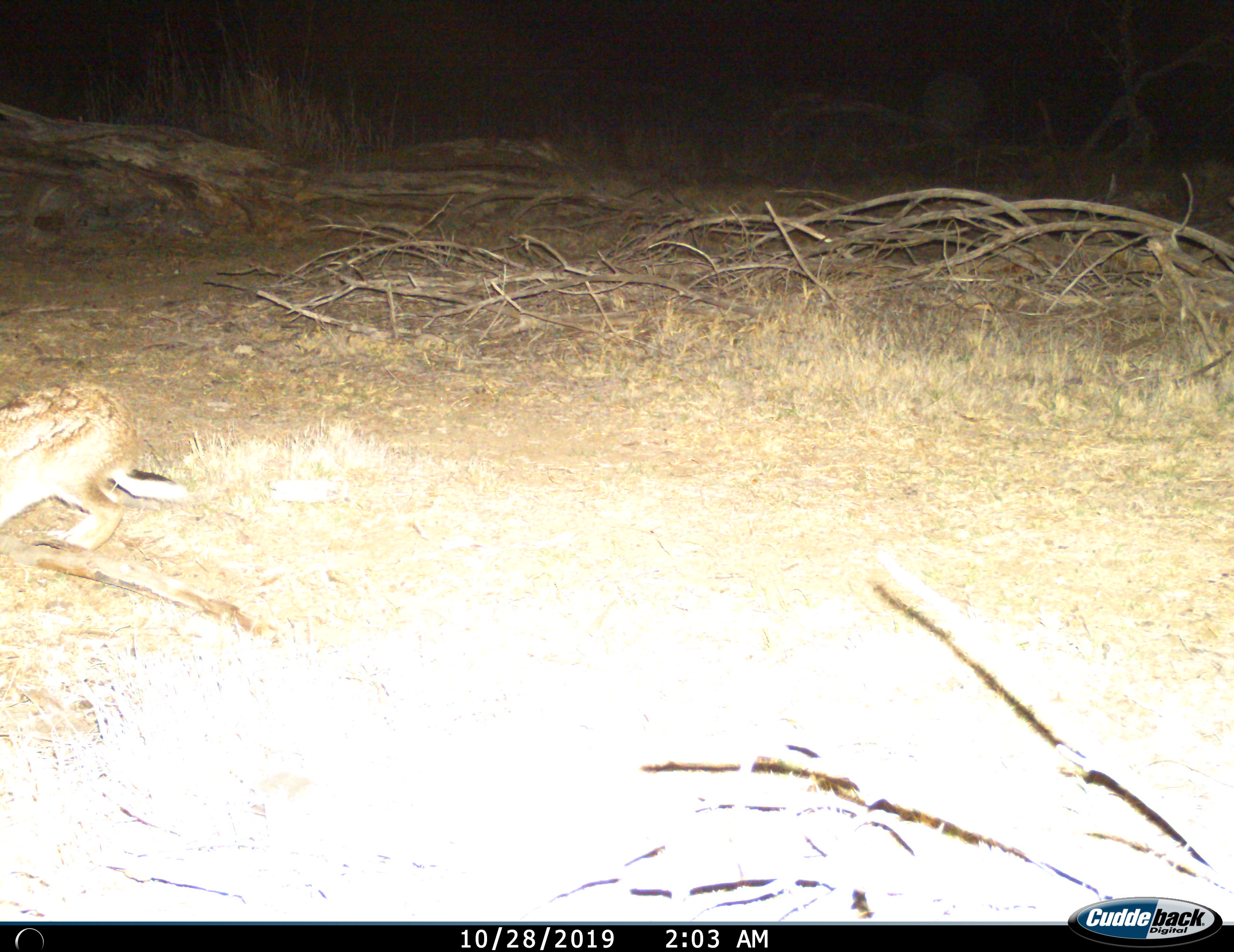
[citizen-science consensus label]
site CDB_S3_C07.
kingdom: Animalia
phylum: Chordata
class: Mammalia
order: Lagomorpha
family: Leporidae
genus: Lepus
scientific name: Lepus saxatilis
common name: scrub hare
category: harescrub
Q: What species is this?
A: Harescrub (scrub hare) (Lepus saxatilis).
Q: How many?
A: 1.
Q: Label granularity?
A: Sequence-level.